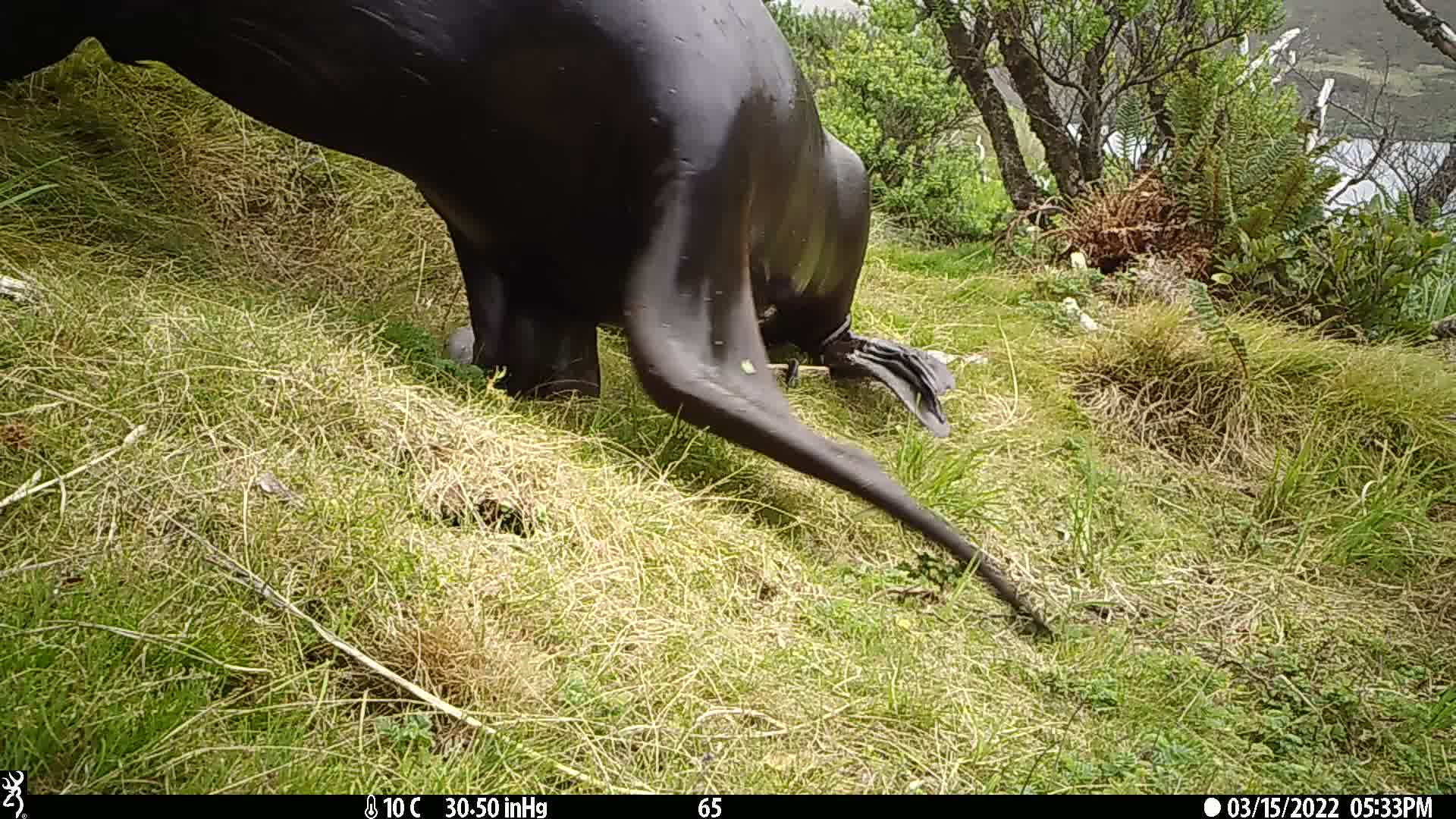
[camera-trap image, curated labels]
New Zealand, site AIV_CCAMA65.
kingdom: Animalia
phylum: Chordata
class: Mammalia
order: Carnivora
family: Otariidae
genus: Phocarctos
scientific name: Phocarctos hookeri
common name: new zealand sea lion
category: sealion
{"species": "sealion (new zealand sea lion) (Phocarctos hookeri)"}